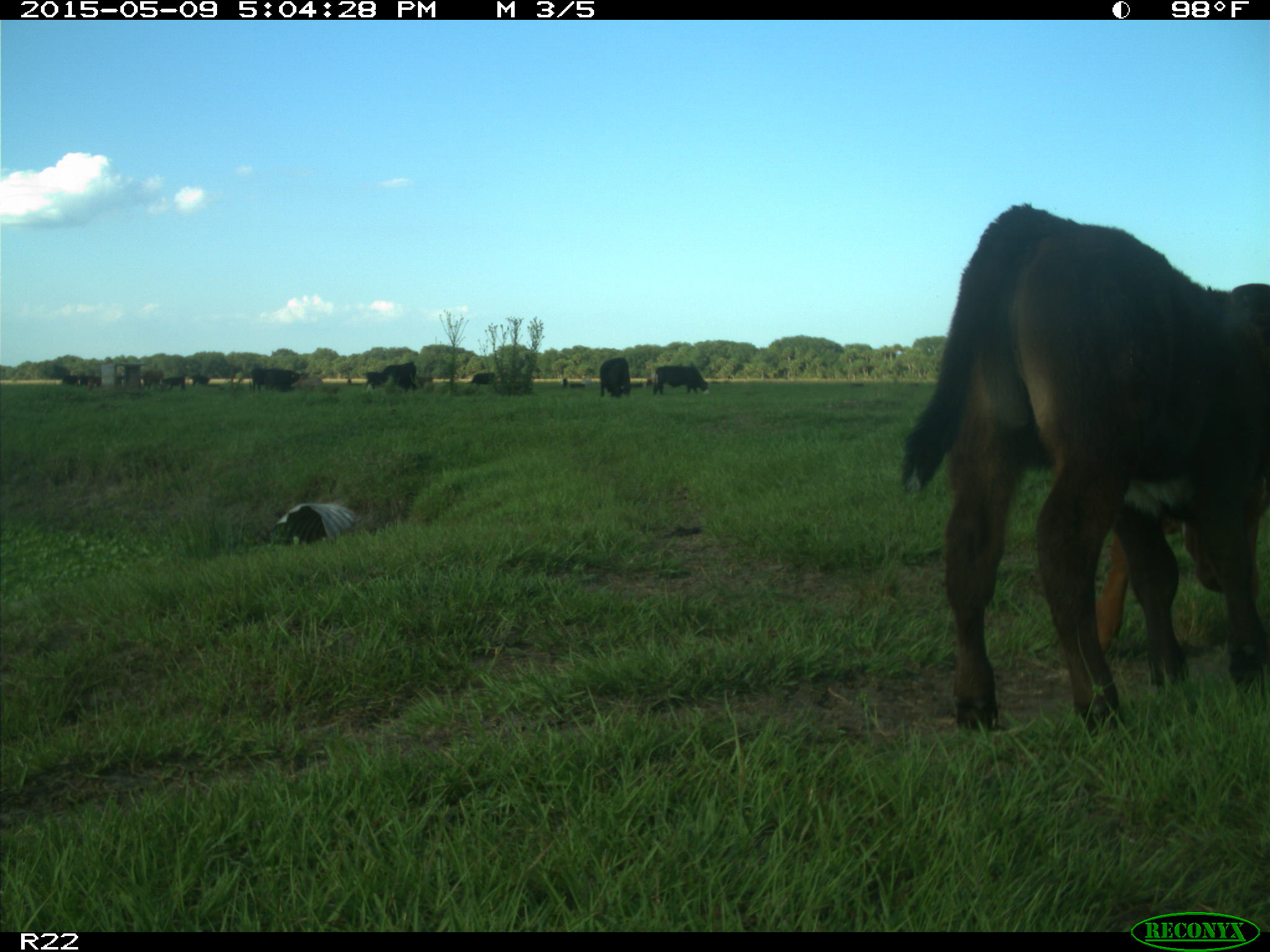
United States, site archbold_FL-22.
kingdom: Animalia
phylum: Chordata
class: Mammalia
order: Artiodactyla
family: Bovidae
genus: Bos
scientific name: Bos taurus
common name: domestic cow